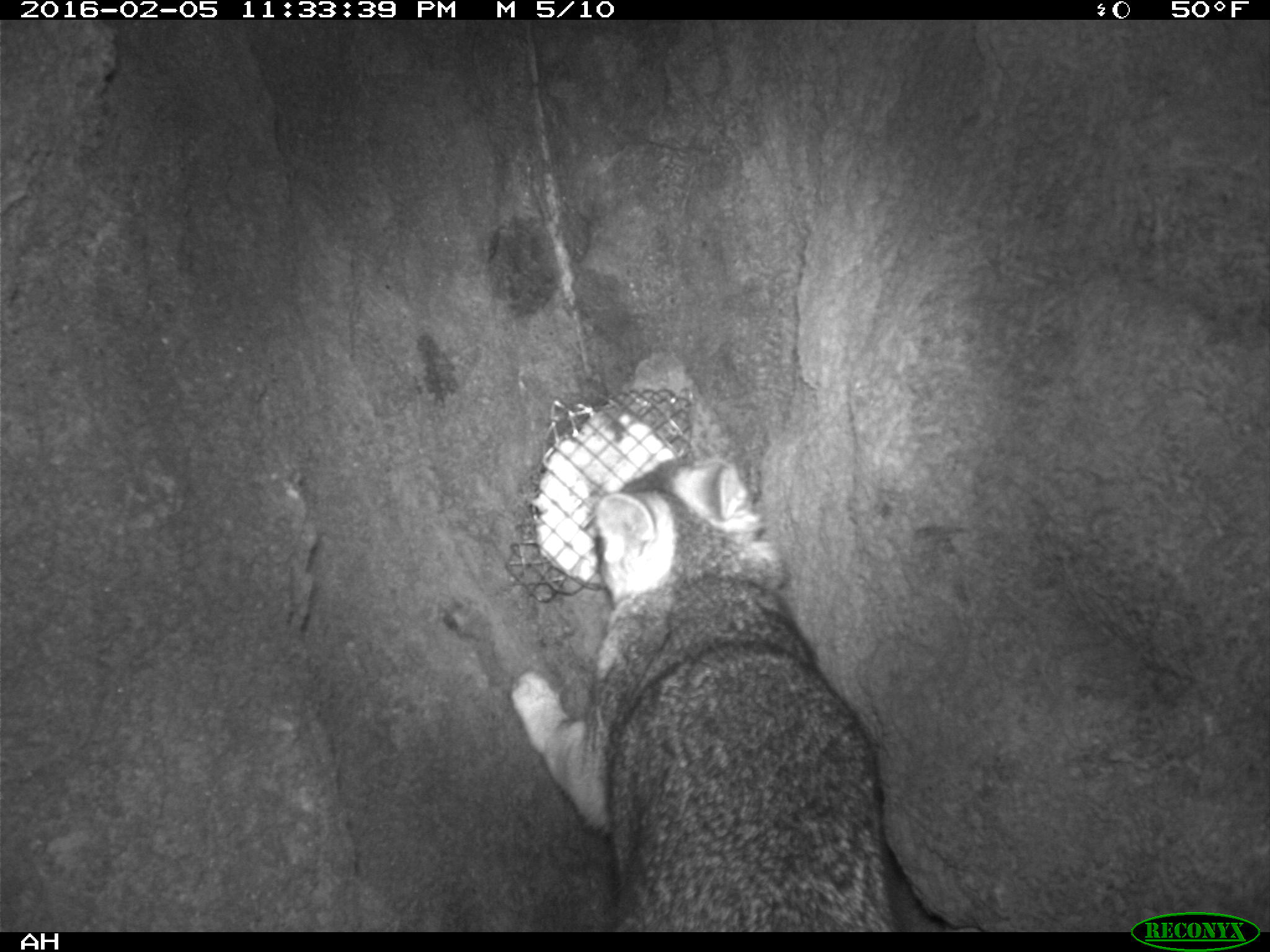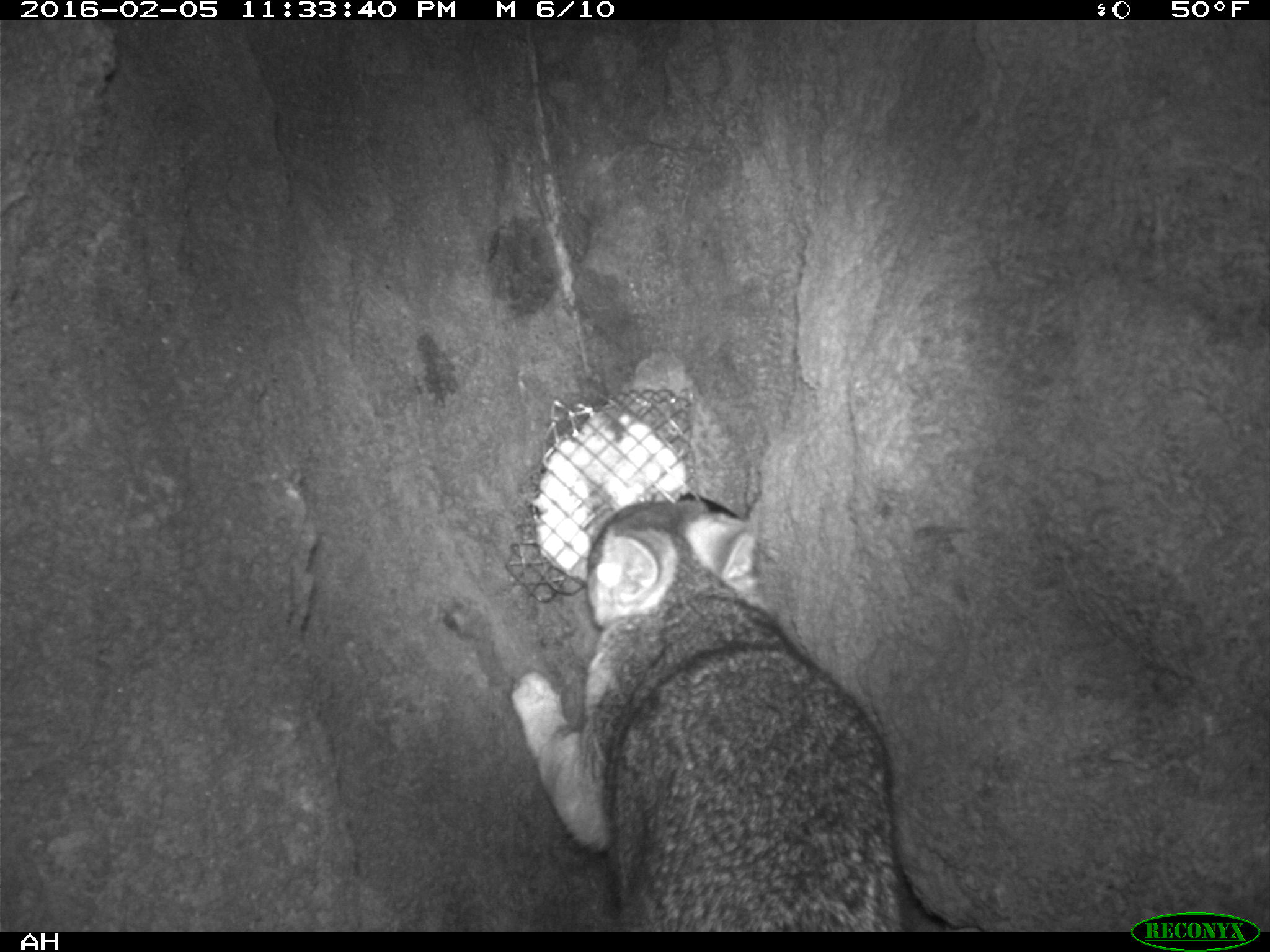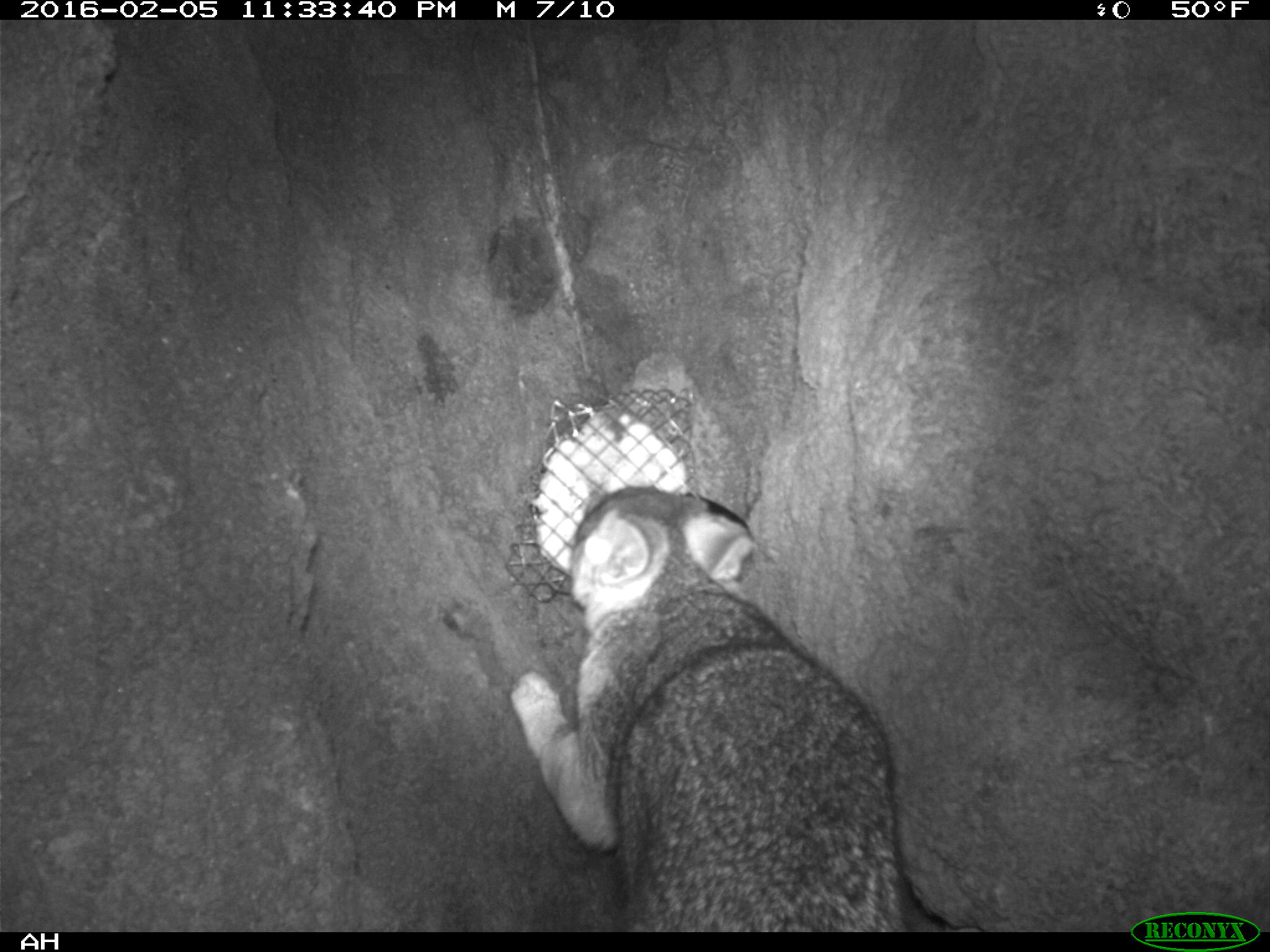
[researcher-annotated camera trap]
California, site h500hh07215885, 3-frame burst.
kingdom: Animalia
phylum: Chordata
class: Mammalia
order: Carnivora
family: Canidae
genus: Urocyon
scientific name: Urocyon littoralis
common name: island fox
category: fox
Fox (island fox) (Urocyon littoralis).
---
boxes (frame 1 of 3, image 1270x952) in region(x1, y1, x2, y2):
fox: region(508, 455, 899, 932)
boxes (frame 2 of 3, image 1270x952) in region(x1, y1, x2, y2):
fox: region(508, 497, 901, 931)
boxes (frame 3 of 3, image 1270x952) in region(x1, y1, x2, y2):
fox: region(509, 484, 909, 932)